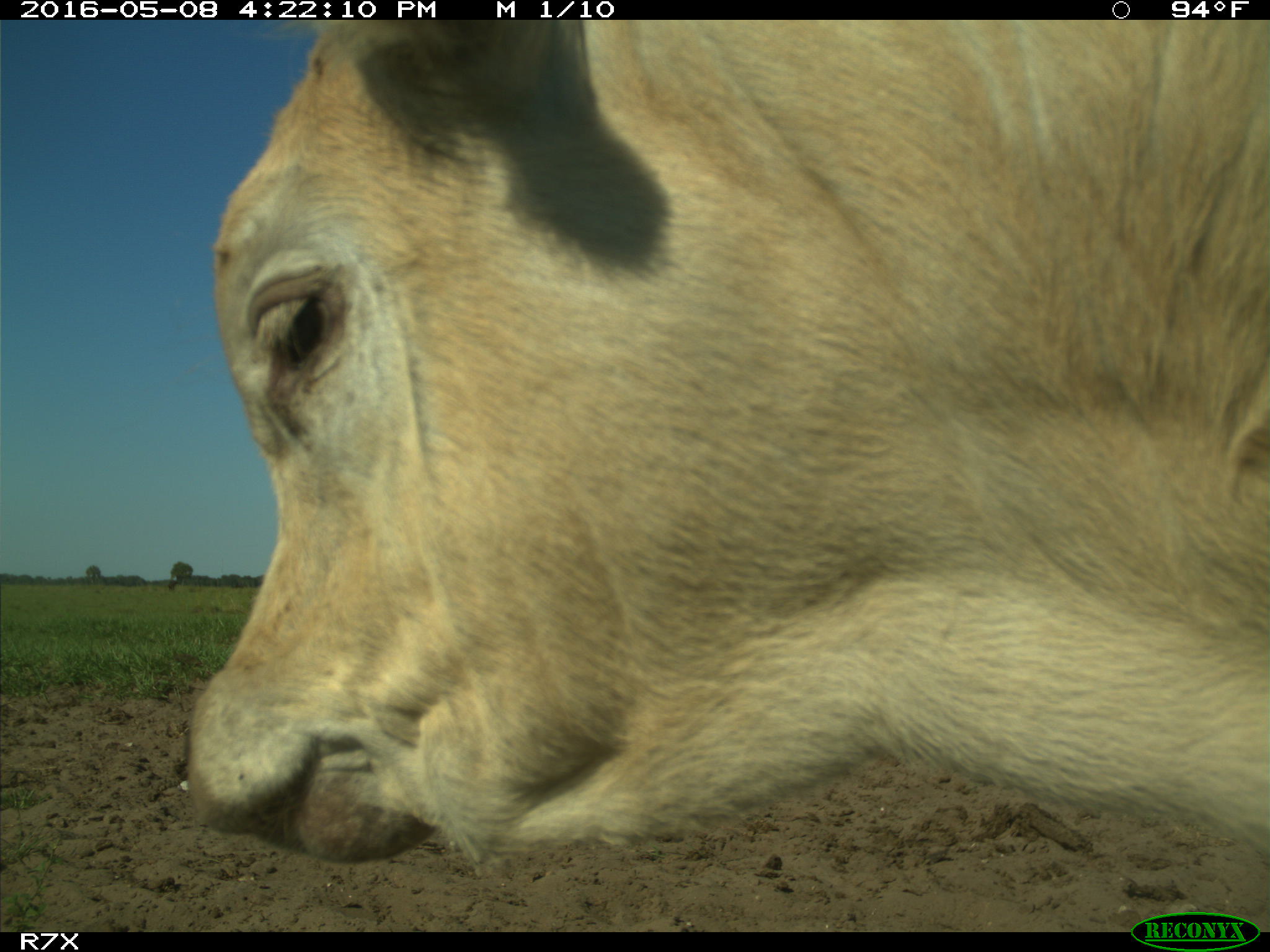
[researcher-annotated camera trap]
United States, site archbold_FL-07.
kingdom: Animalia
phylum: Chordata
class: Mammalia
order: Artiodactyla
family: Bovidae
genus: Bos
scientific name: Bos taurus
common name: domestic cow